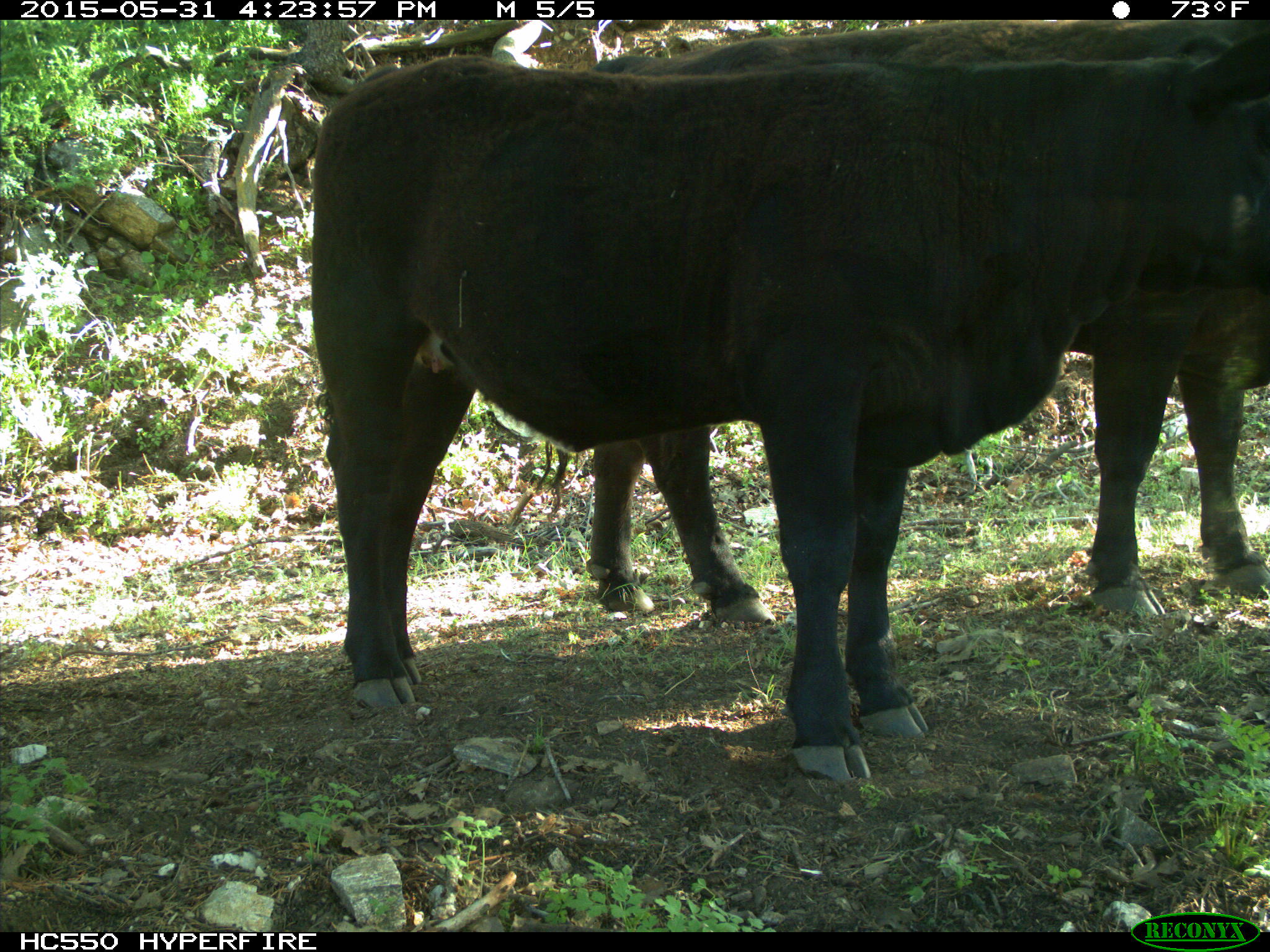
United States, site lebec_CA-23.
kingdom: Animalia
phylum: Chordata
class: Mammalia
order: Artiodactyla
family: Bovidae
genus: Bos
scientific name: Bos taurus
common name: domestic cow